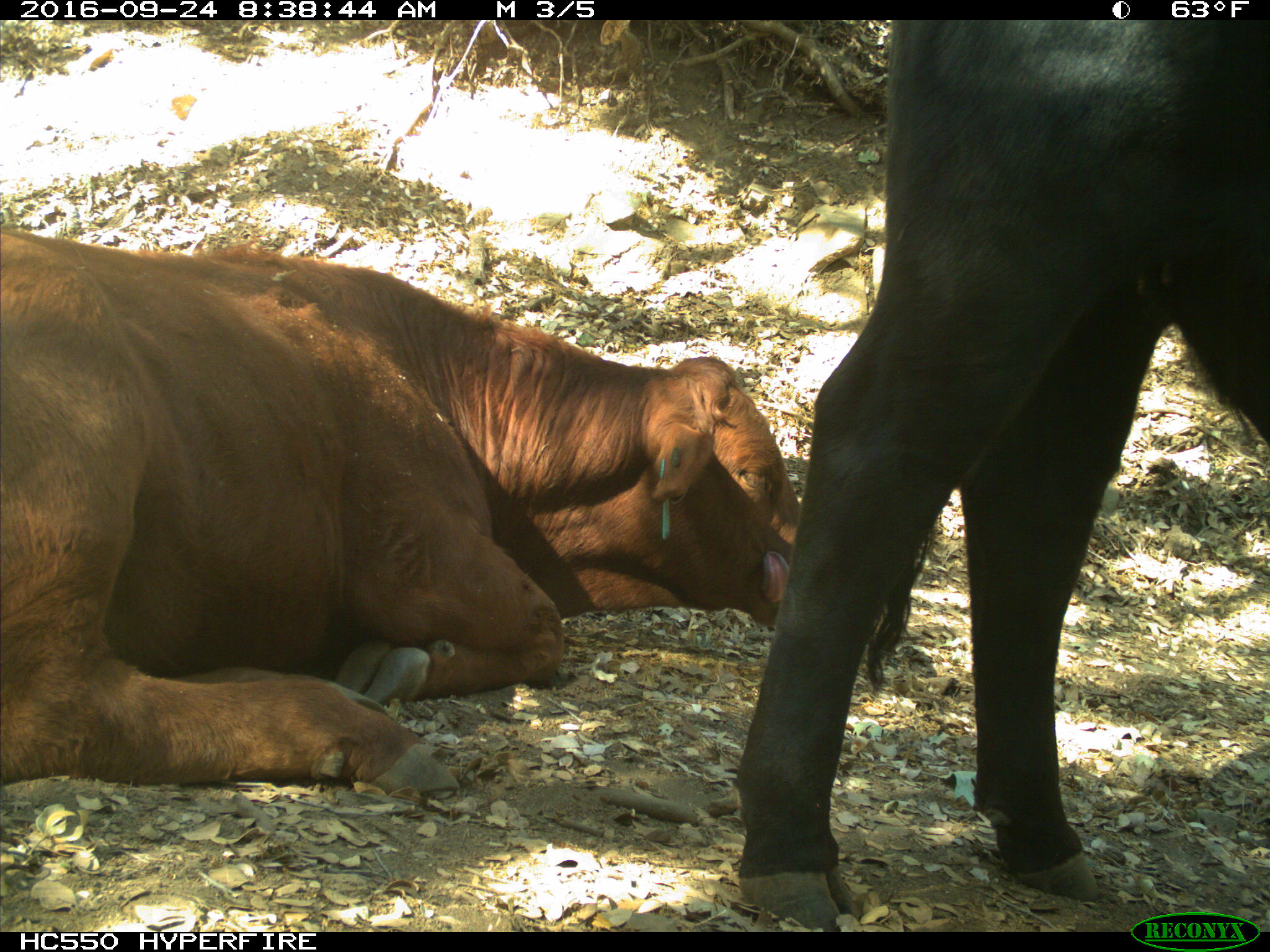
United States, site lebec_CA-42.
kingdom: Animalia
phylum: Chordata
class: Mammalia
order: Artiodactyla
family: Bovidae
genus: Bos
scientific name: Bos taurus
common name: domestic cow